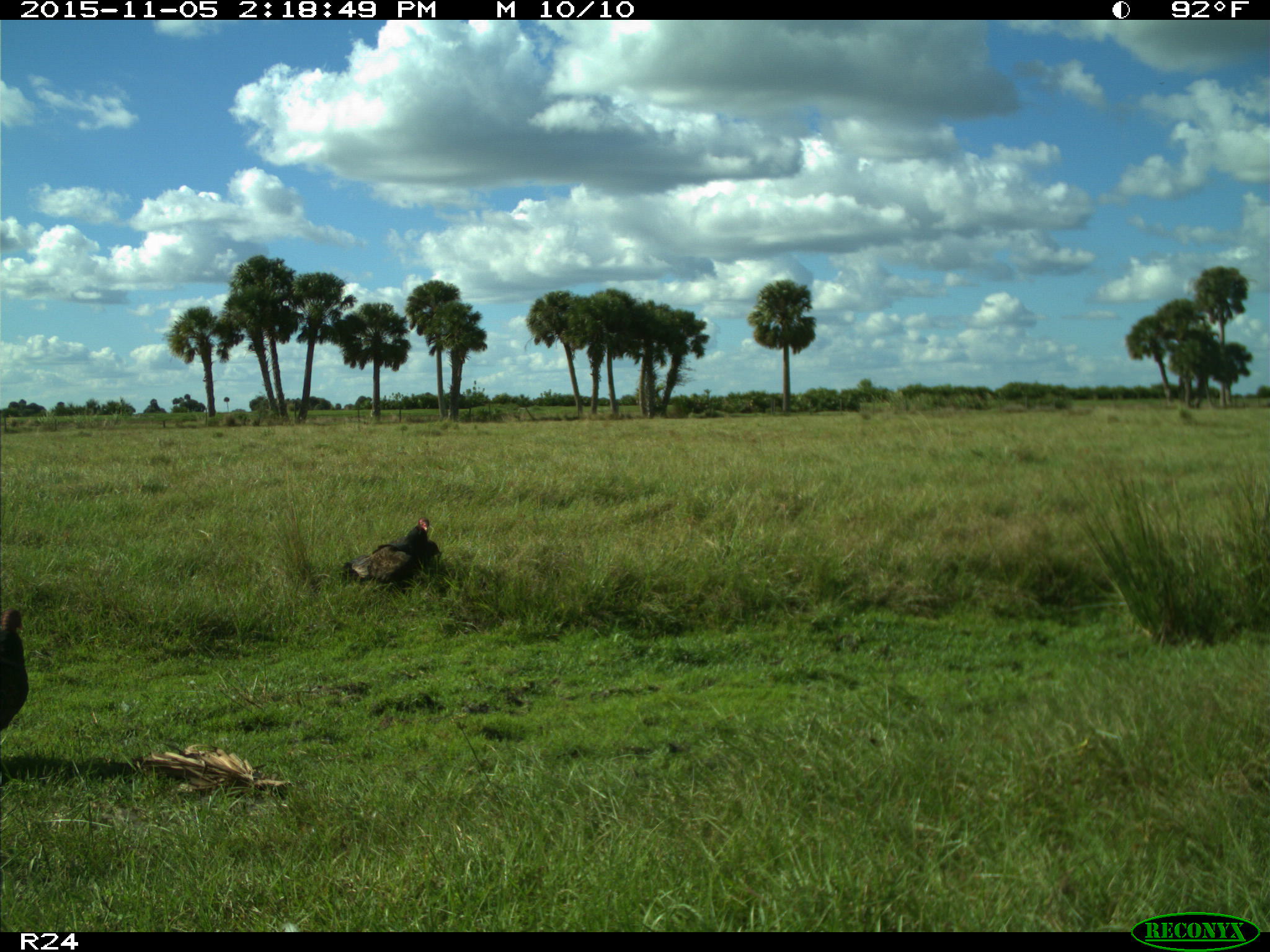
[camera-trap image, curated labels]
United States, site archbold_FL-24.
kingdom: Animalia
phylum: Chordata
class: Aves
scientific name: Aves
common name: birds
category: unidentified bird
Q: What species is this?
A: Unidentified bird (birds) (Aves).